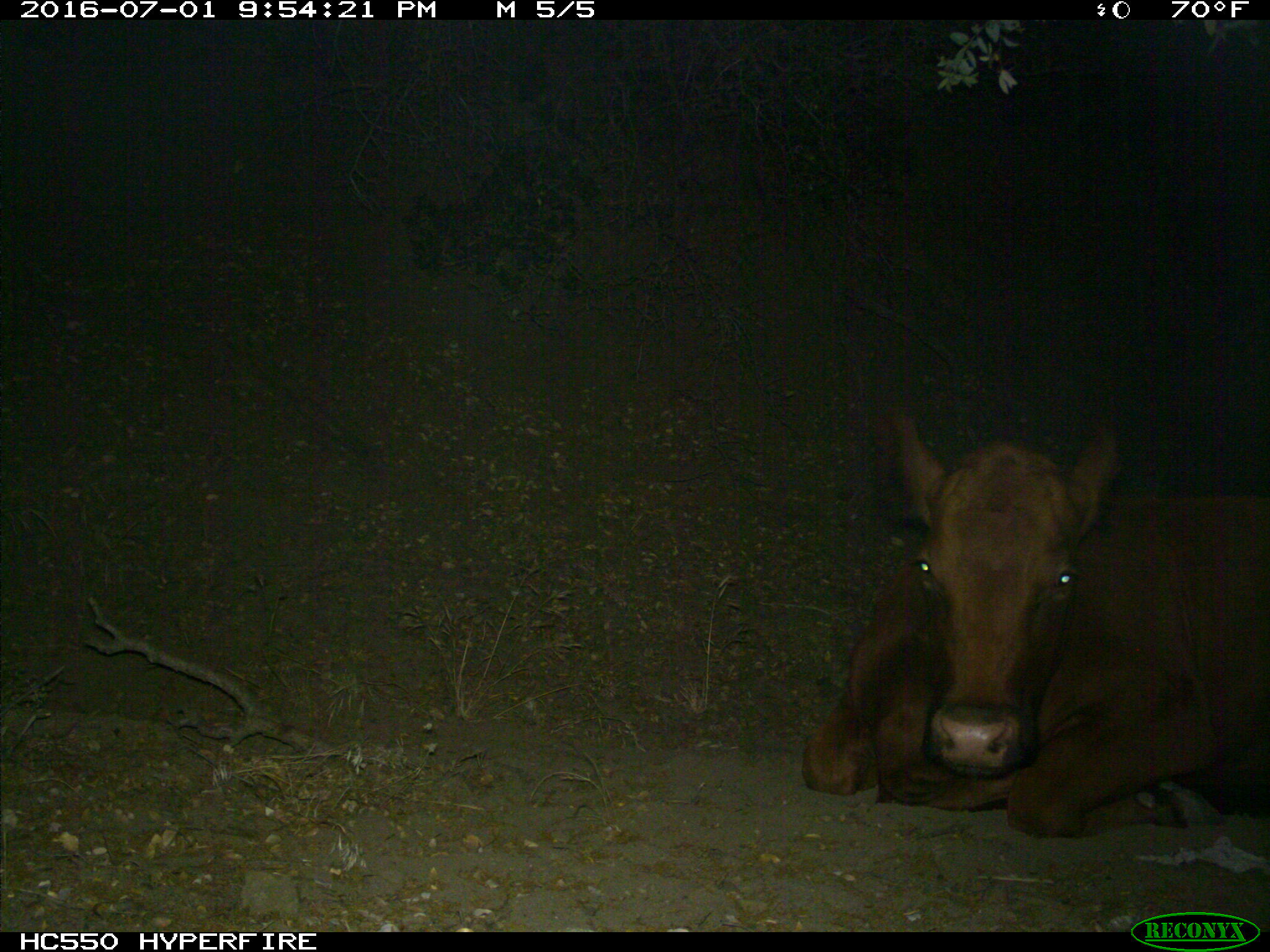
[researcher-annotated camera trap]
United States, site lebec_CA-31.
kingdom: Animalia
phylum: Chordata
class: Mammalia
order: Artiodactyla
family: Bovidae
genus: Bos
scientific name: Bos taurus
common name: domestic cow